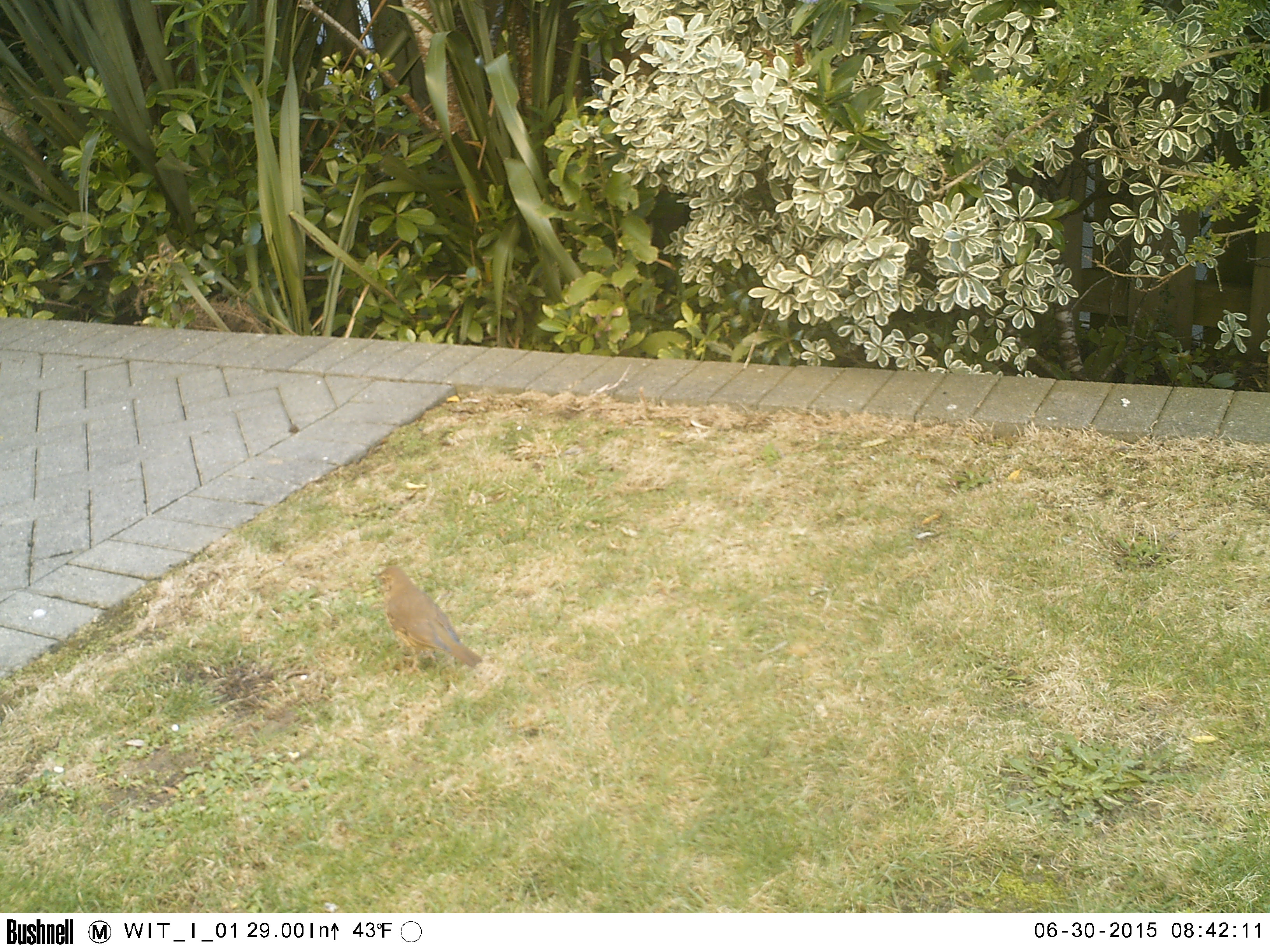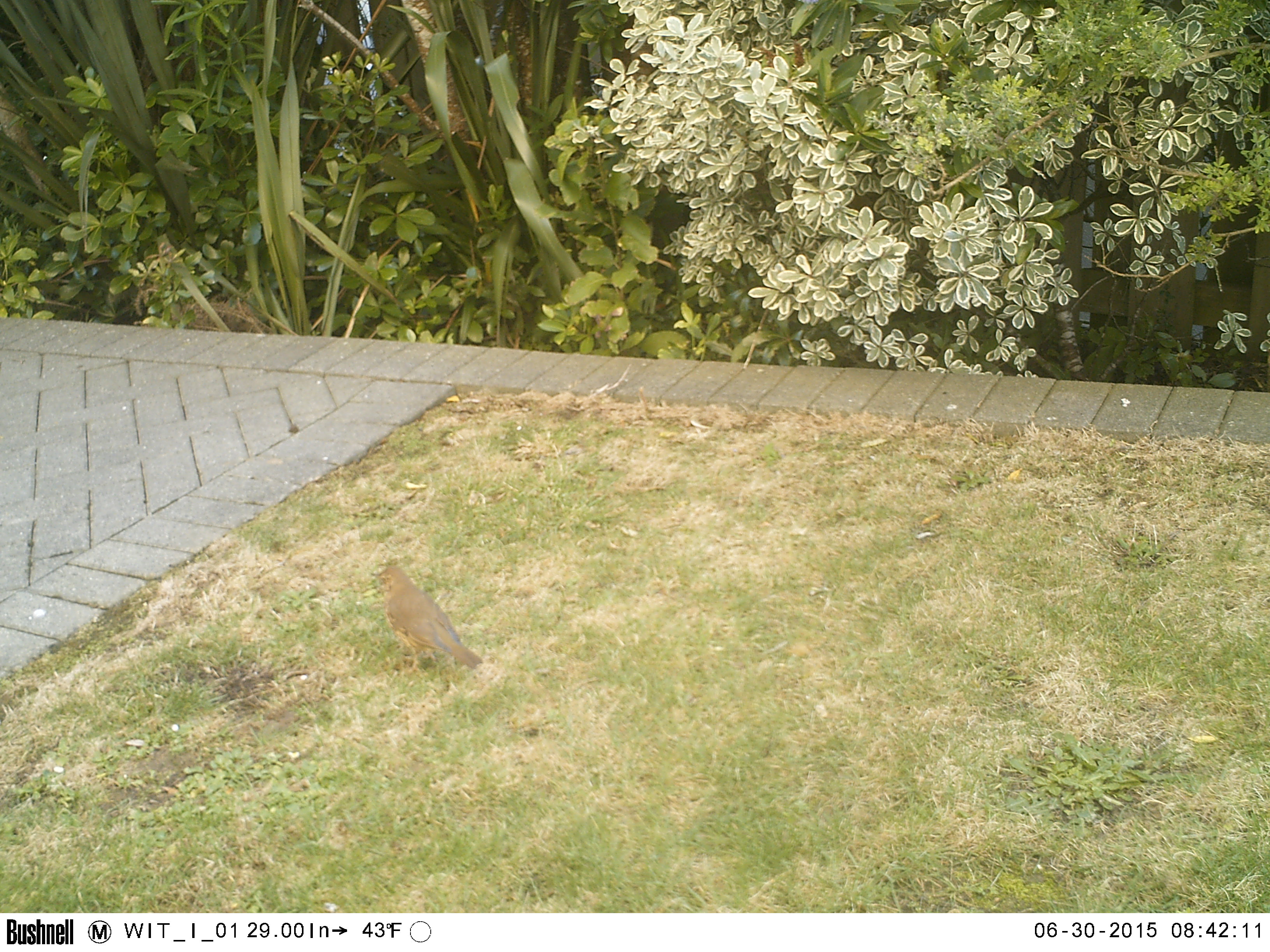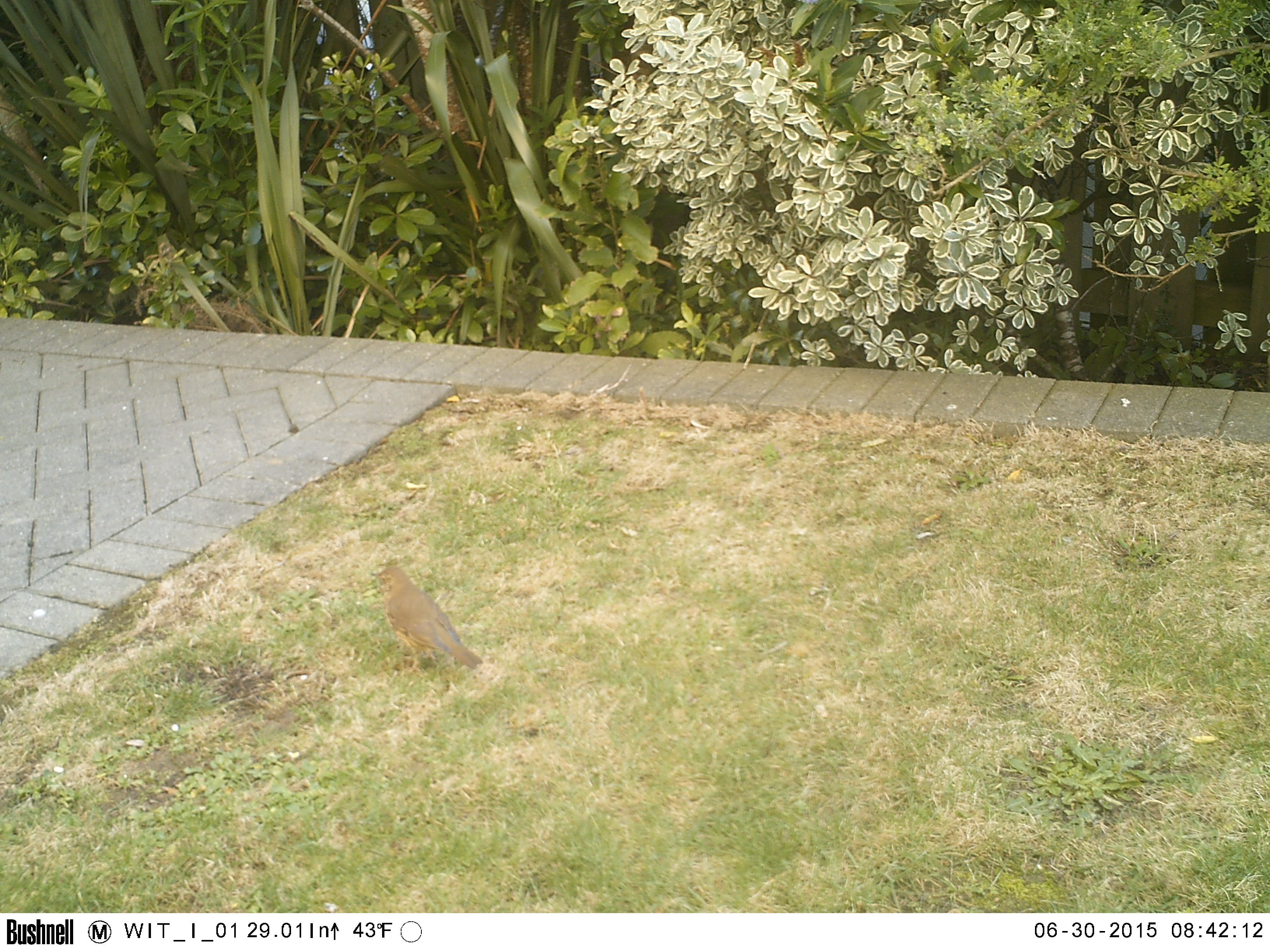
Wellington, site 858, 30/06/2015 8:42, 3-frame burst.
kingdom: Animalia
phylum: Chordata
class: Aves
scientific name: Aves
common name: bird